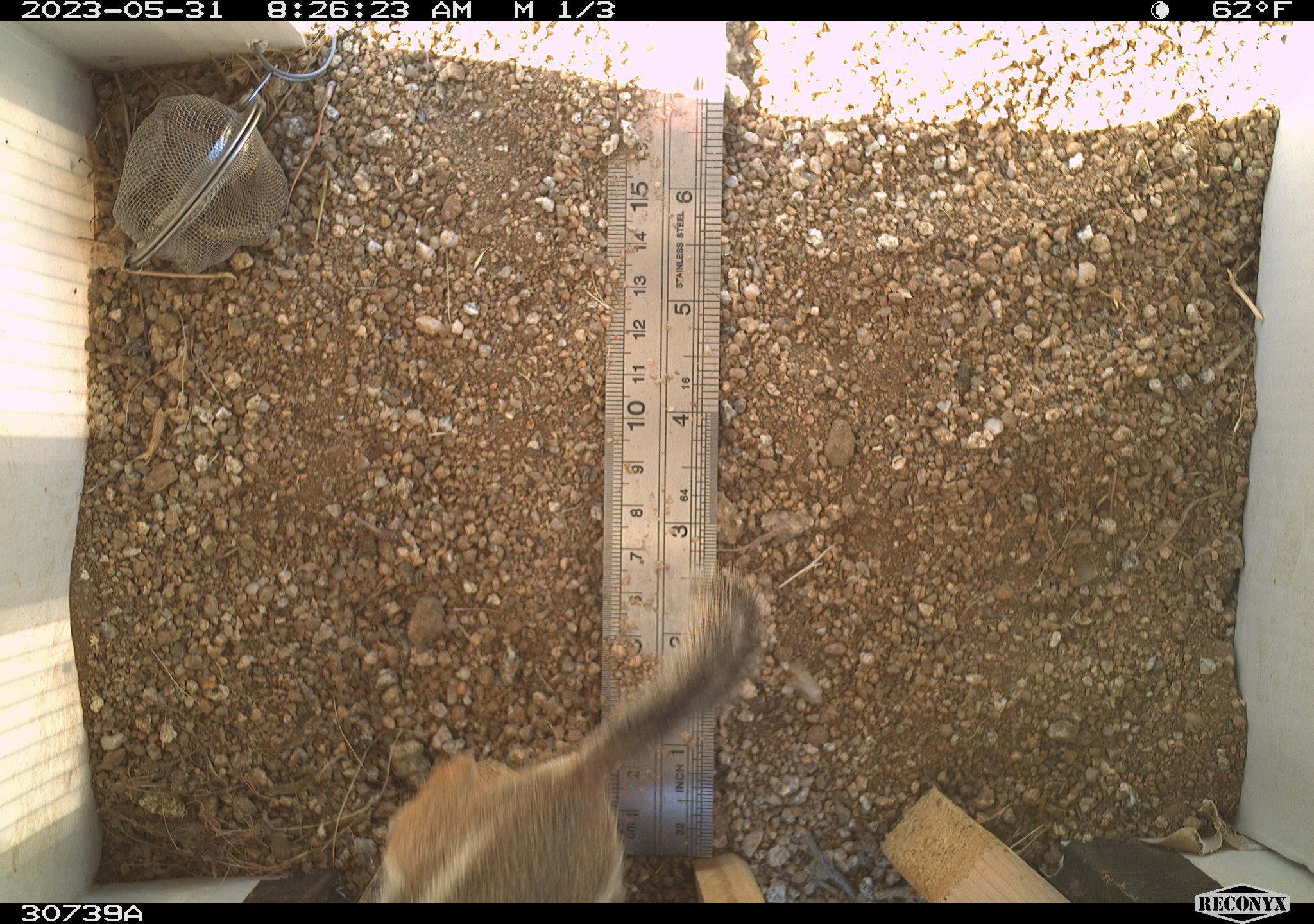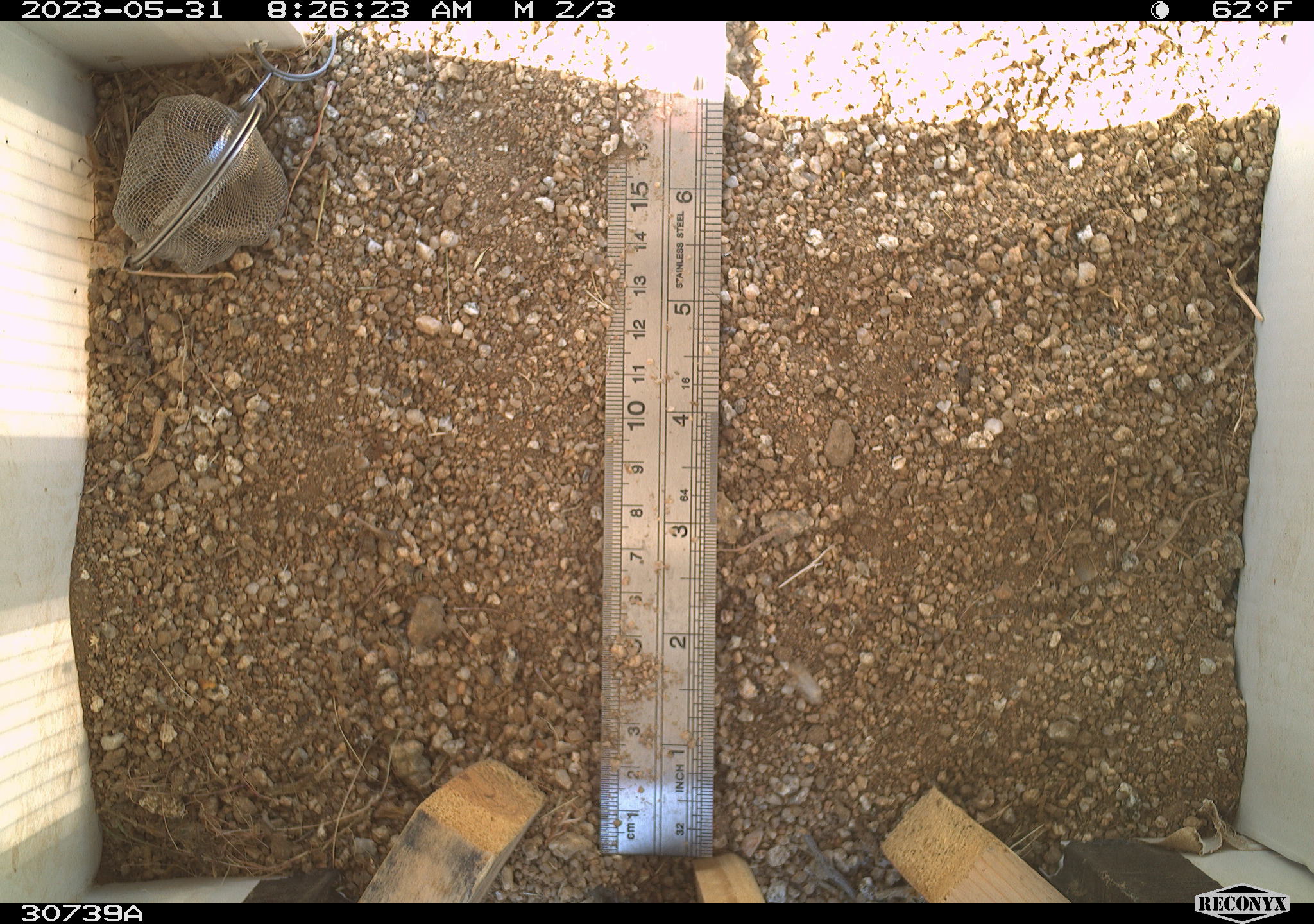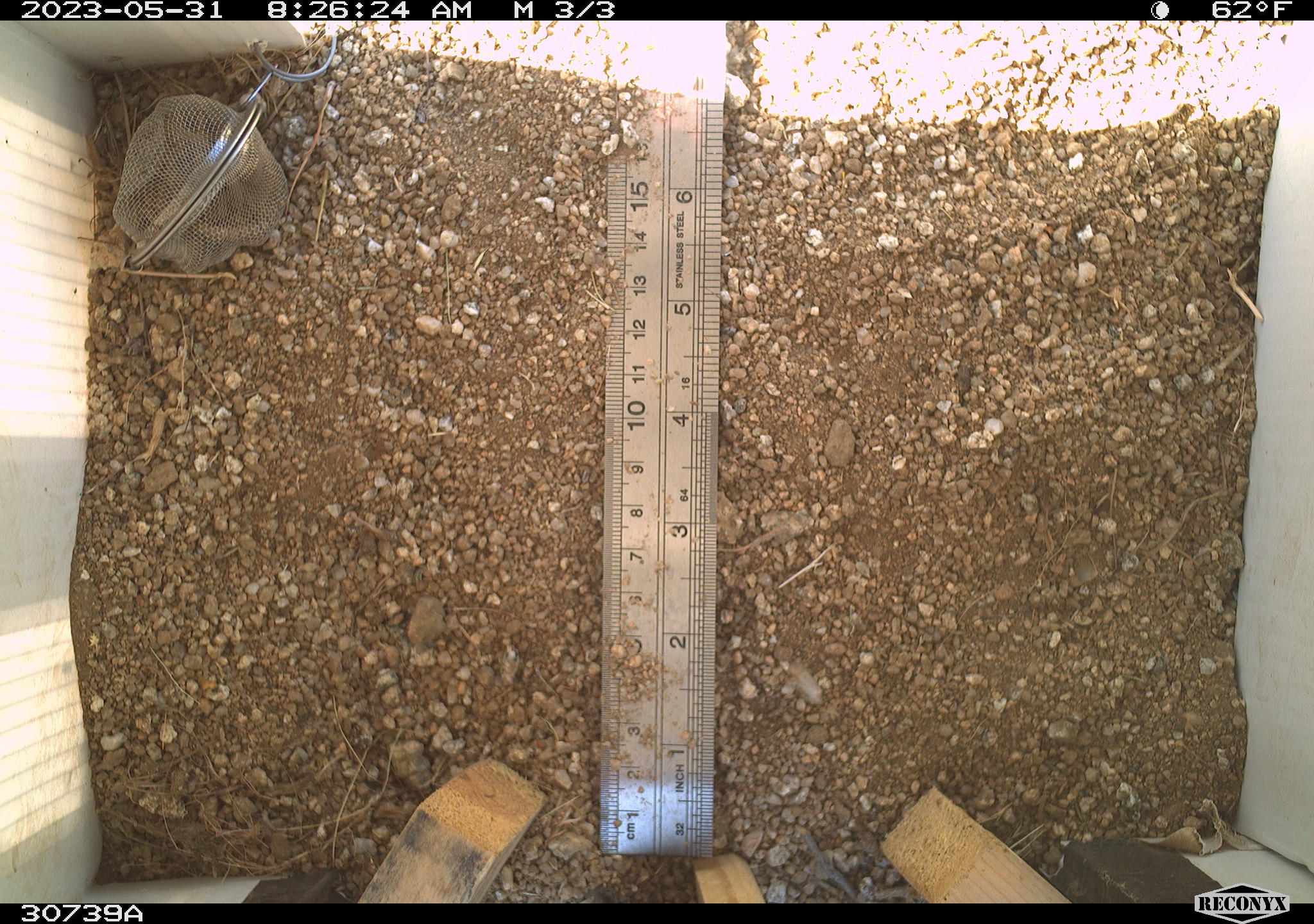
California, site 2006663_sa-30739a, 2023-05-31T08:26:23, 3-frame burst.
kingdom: Animalia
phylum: Chordata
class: Mammalia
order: Rodentia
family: Sciuridae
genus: Ammospermophilus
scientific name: Ammospermophilus leucurus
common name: white-tailed antelope squirrel